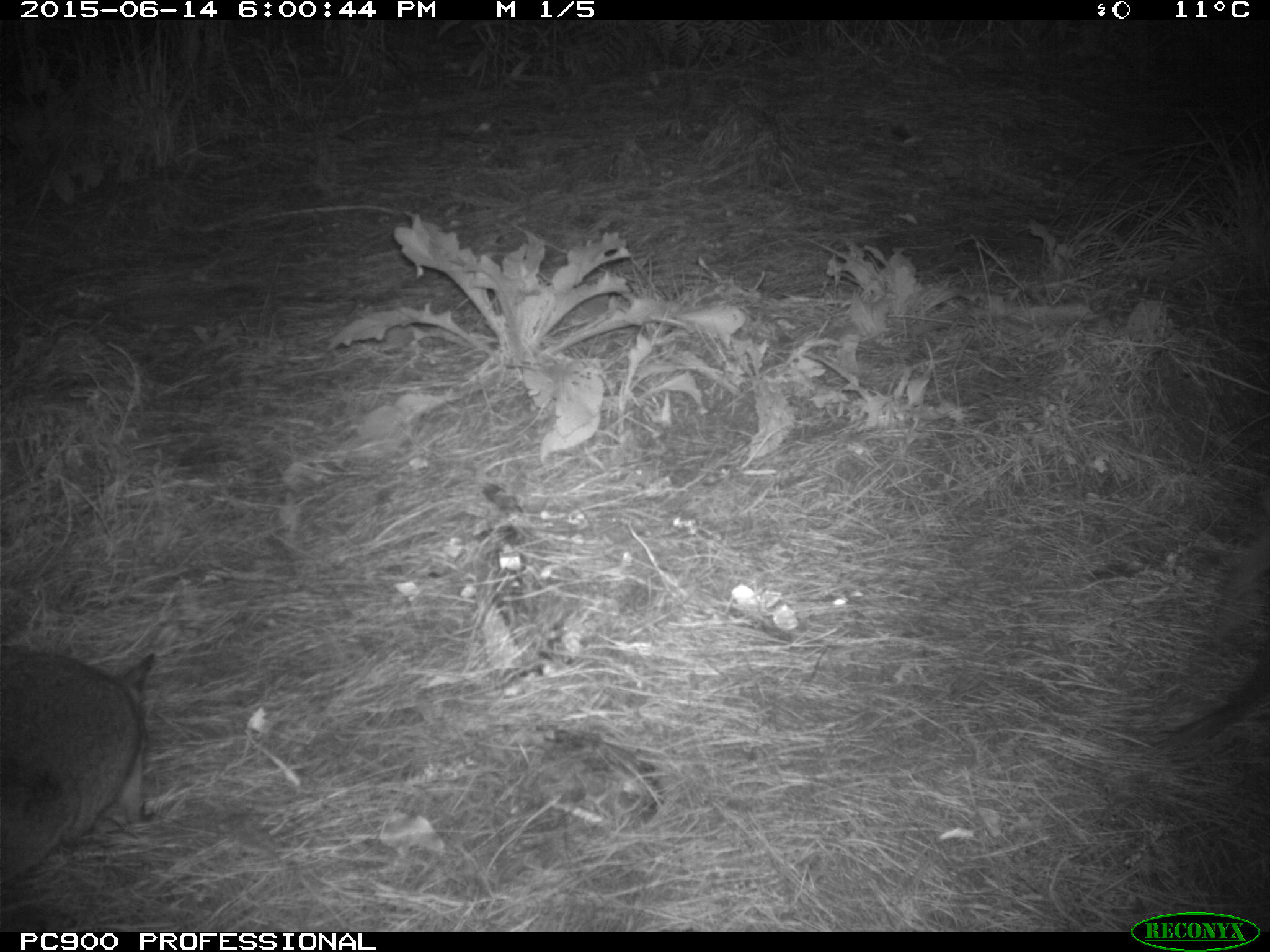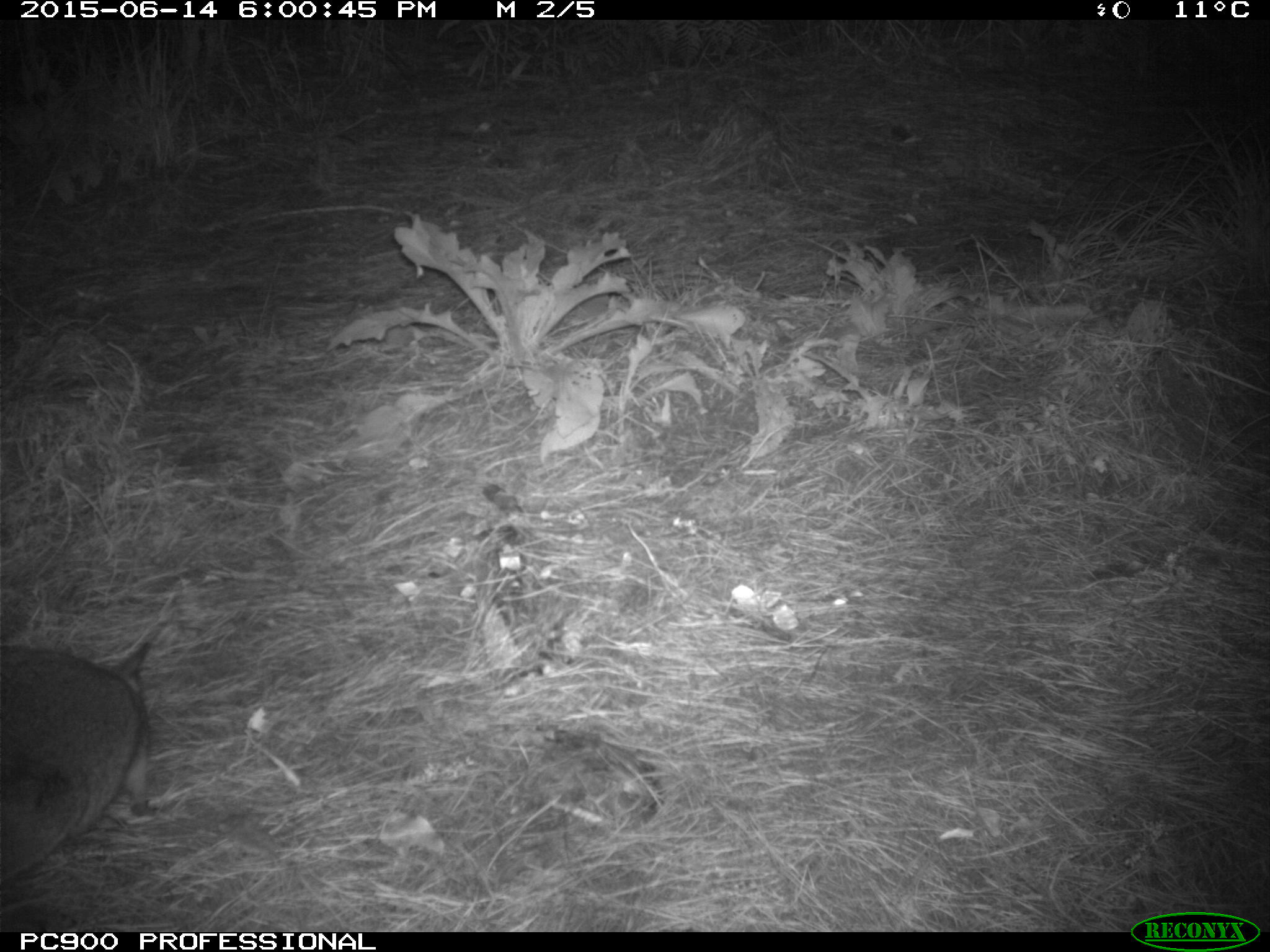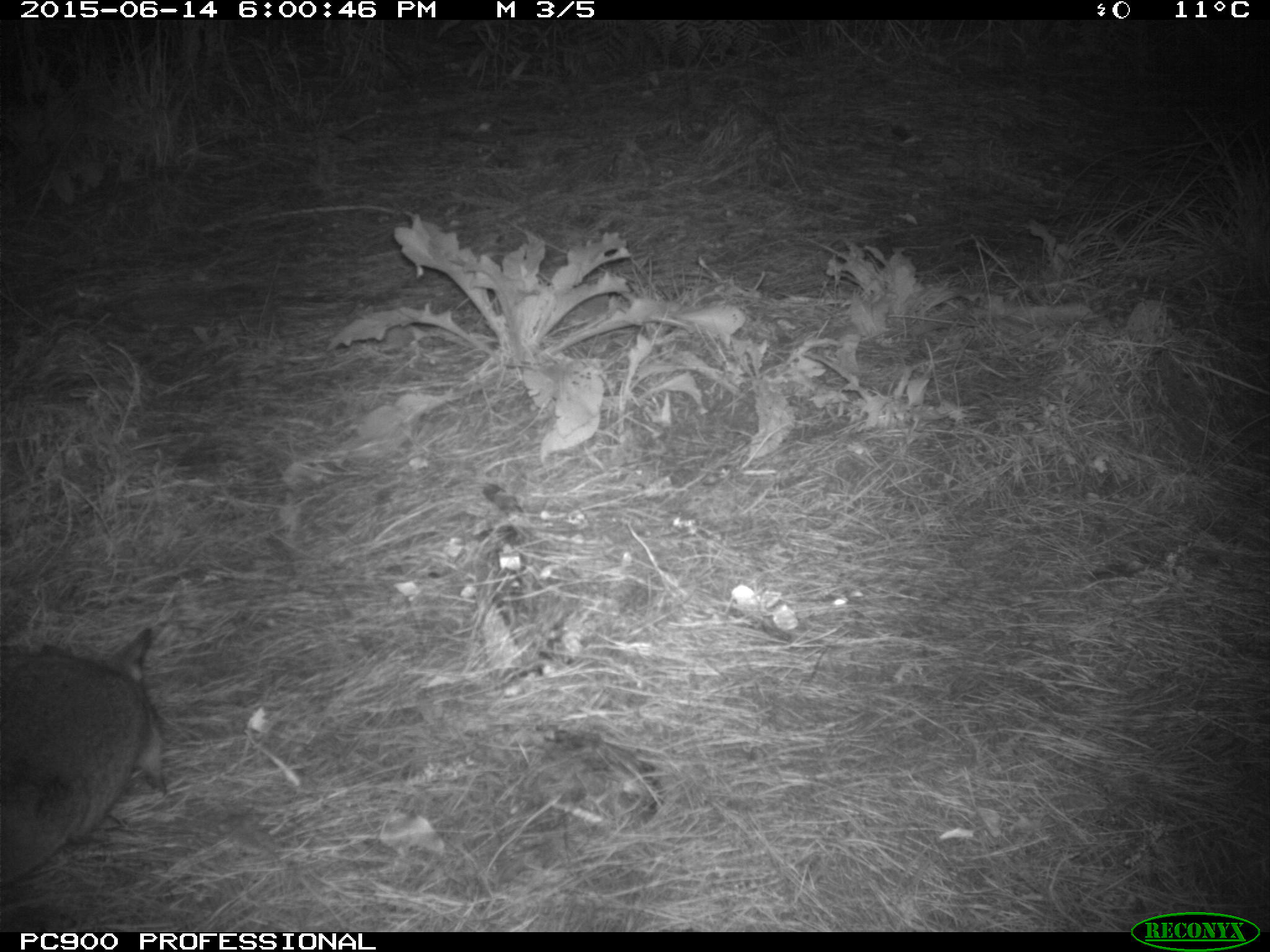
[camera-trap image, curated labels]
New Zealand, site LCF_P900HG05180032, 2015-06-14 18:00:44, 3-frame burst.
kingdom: Animalia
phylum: Chordata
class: Mammalia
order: Diprotodontia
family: Macropodidae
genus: Notamacropus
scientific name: Notamacropus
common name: wallaby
Wallaby (Notamacropus).